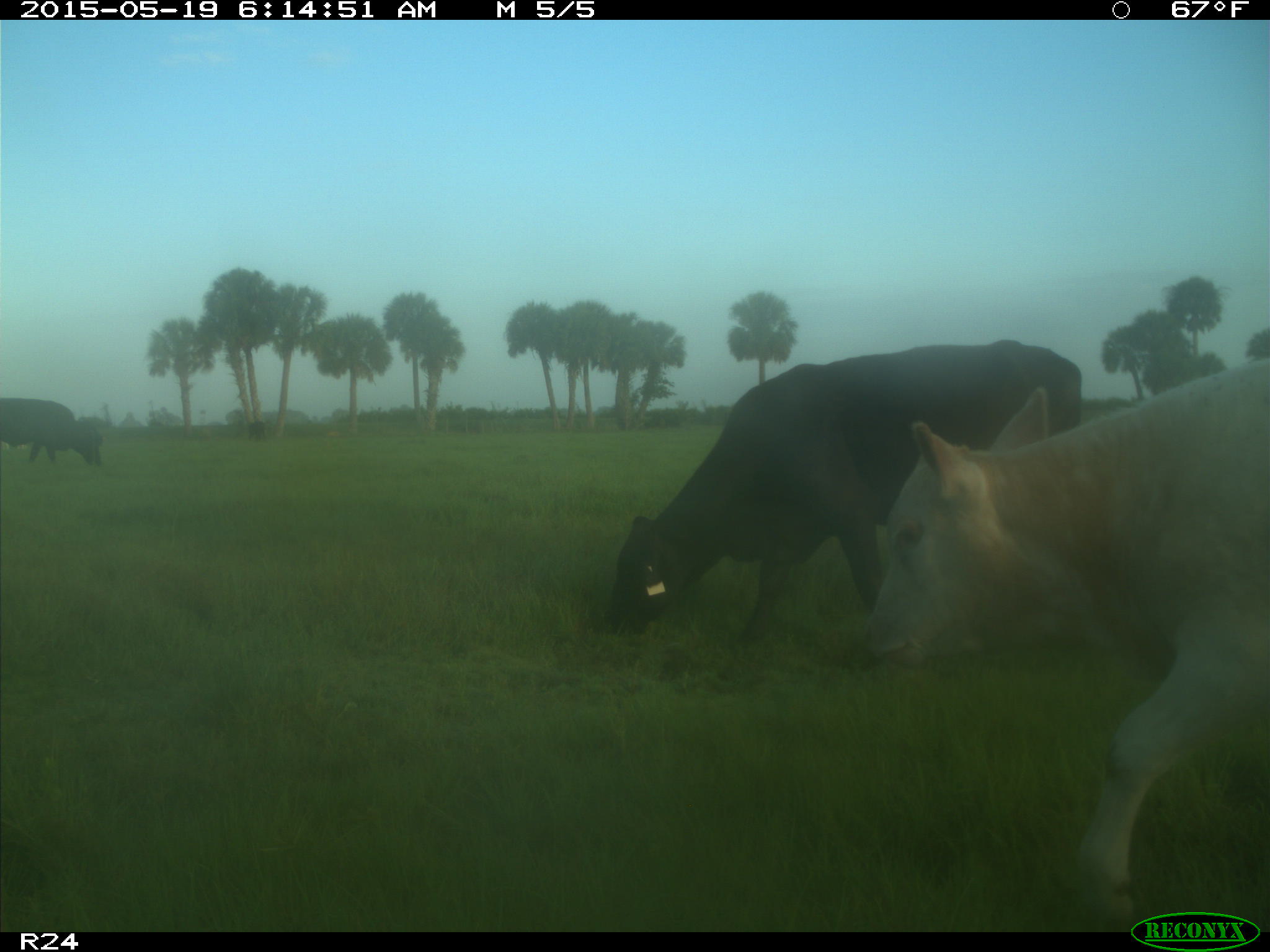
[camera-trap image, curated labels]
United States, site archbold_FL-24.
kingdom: Animalia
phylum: Chordata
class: Mammalia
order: Artiodactyla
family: Bovidae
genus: Bos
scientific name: Bos taurus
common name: domestic cow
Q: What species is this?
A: Bos taurus (domestic cow).